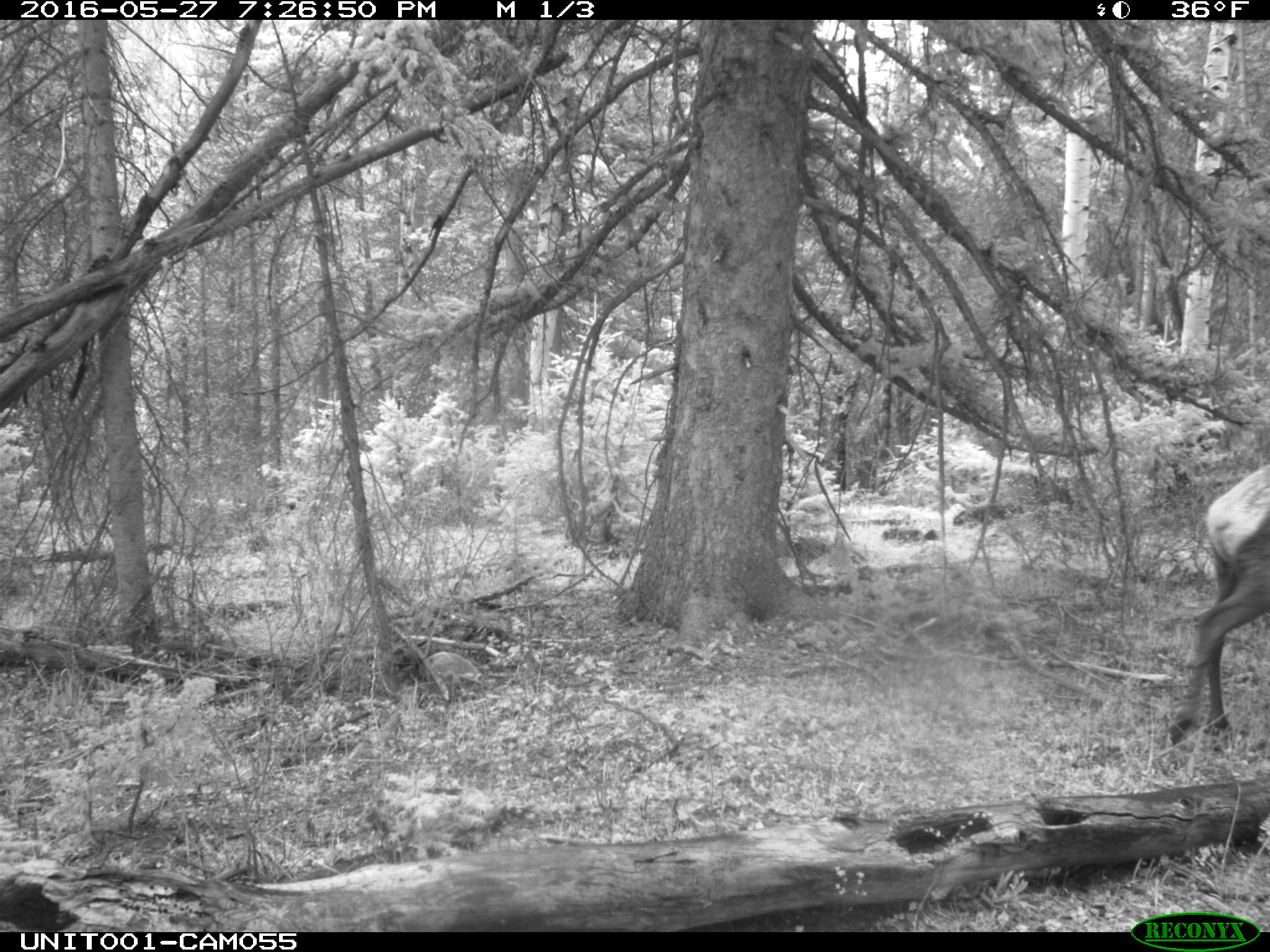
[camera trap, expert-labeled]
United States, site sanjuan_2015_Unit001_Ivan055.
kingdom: Animalia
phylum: Chordata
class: Mammalia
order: Artiodactyla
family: Cervidae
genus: Cervus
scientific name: Cervus elaphus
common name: red deer